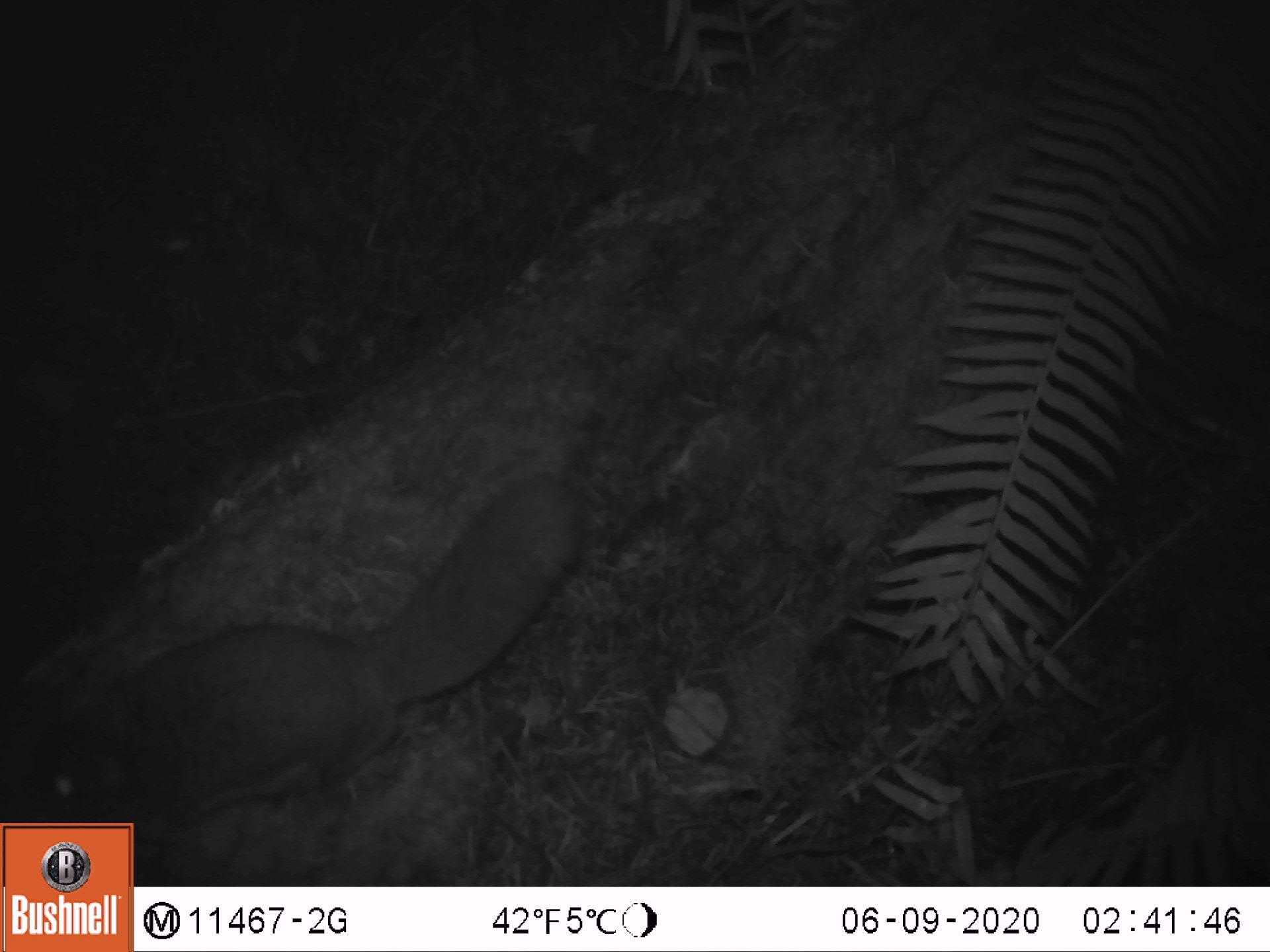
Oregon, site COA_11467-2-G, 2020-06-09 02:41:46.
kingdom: Animalia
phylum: Chordata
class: Mammalia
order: Rodentia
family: Sciuridae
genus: Glaucomys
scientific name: Glaucomys oregonensis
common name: humboldt's flying squirrel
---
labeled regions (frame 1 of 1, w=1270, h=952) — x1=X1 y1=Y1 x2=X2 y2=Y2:
humboldt's flying squirrel: x1=8 y1=457 x2=602 y2=815